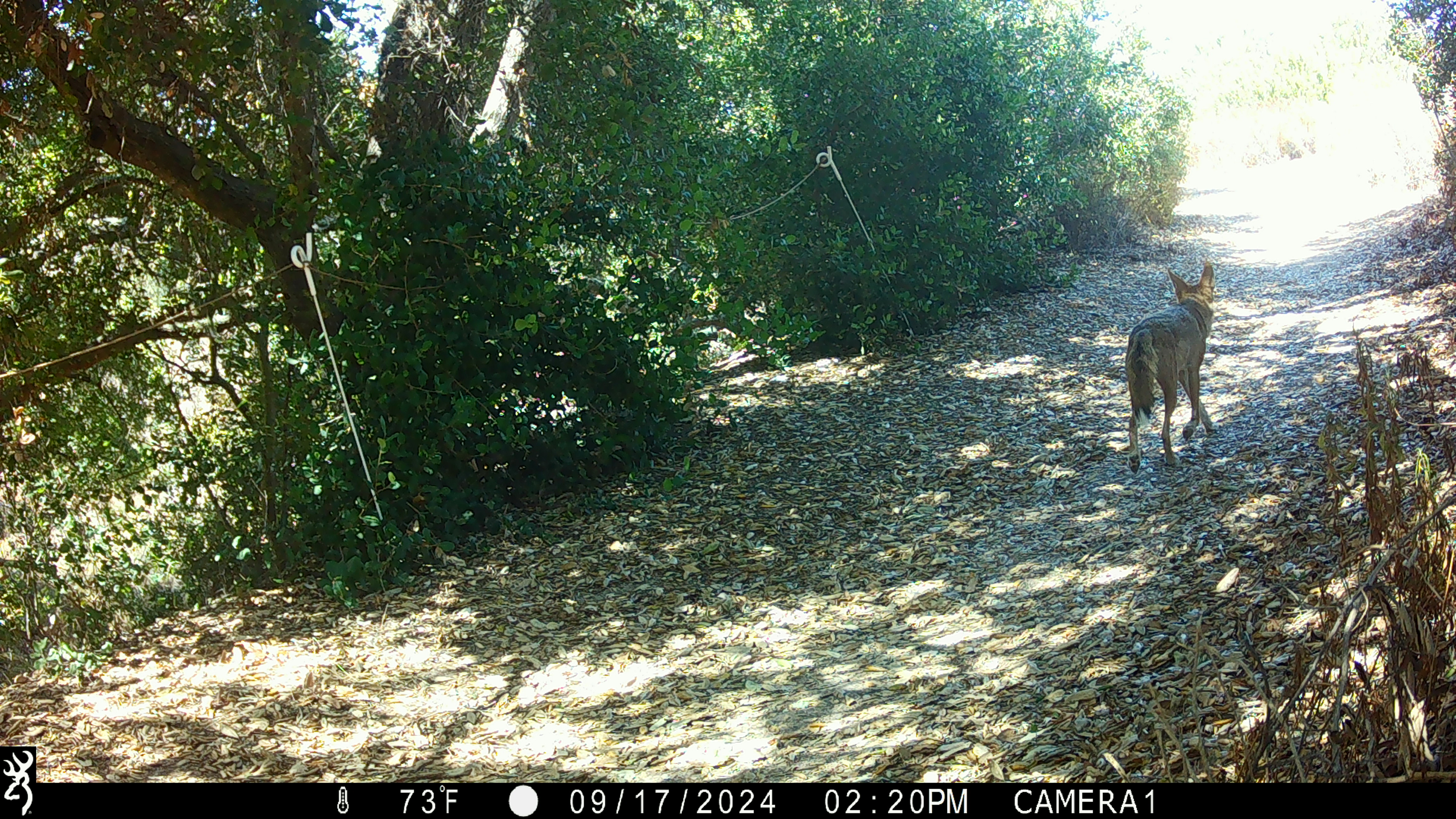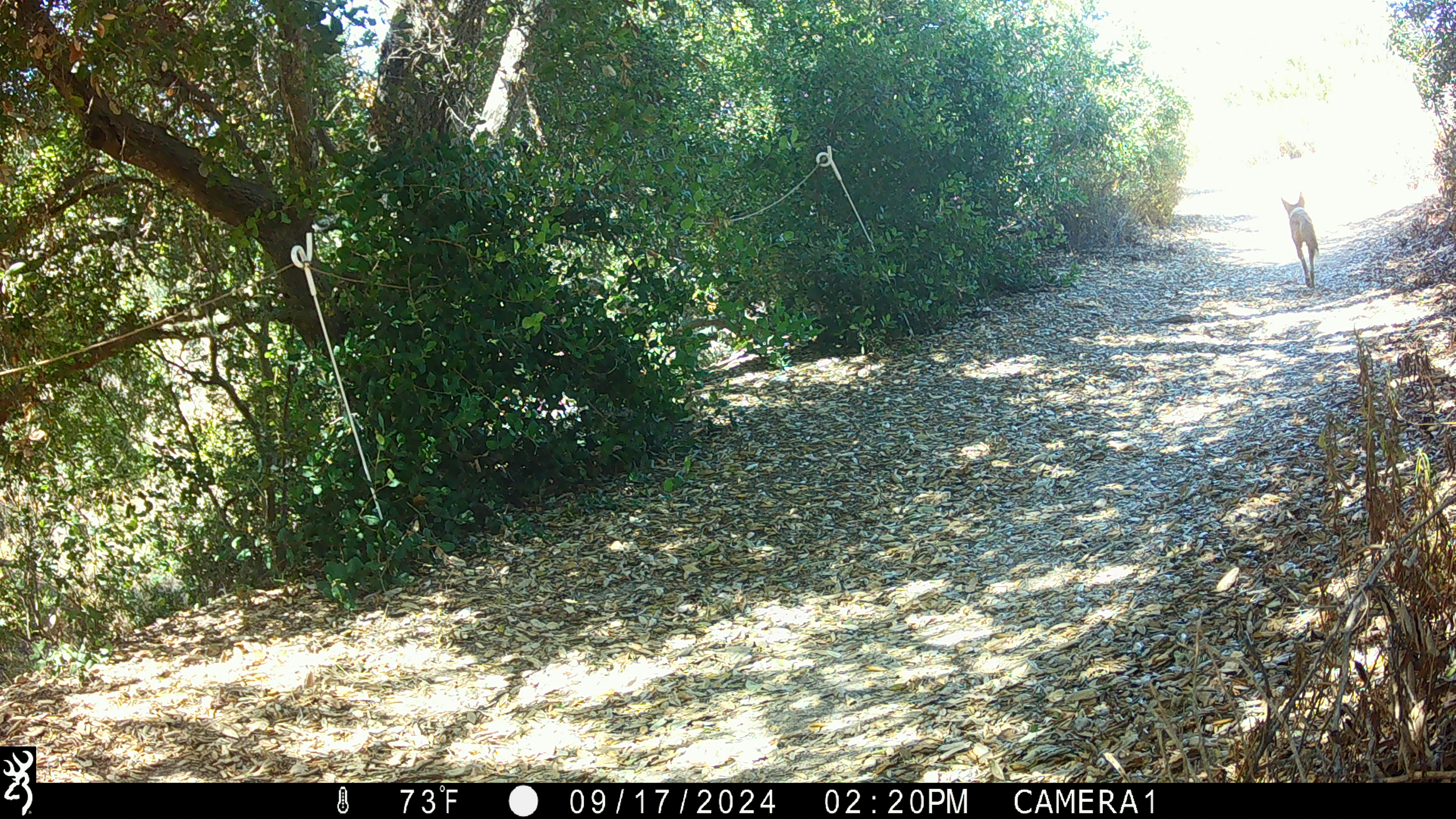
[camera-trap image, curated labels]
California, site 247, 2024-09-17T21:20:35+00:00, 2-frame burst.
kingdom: Animalia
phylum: Chordata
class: Mammalia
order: Carnivora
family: Canidae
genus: Canis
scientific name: Canis latrans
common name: coyote